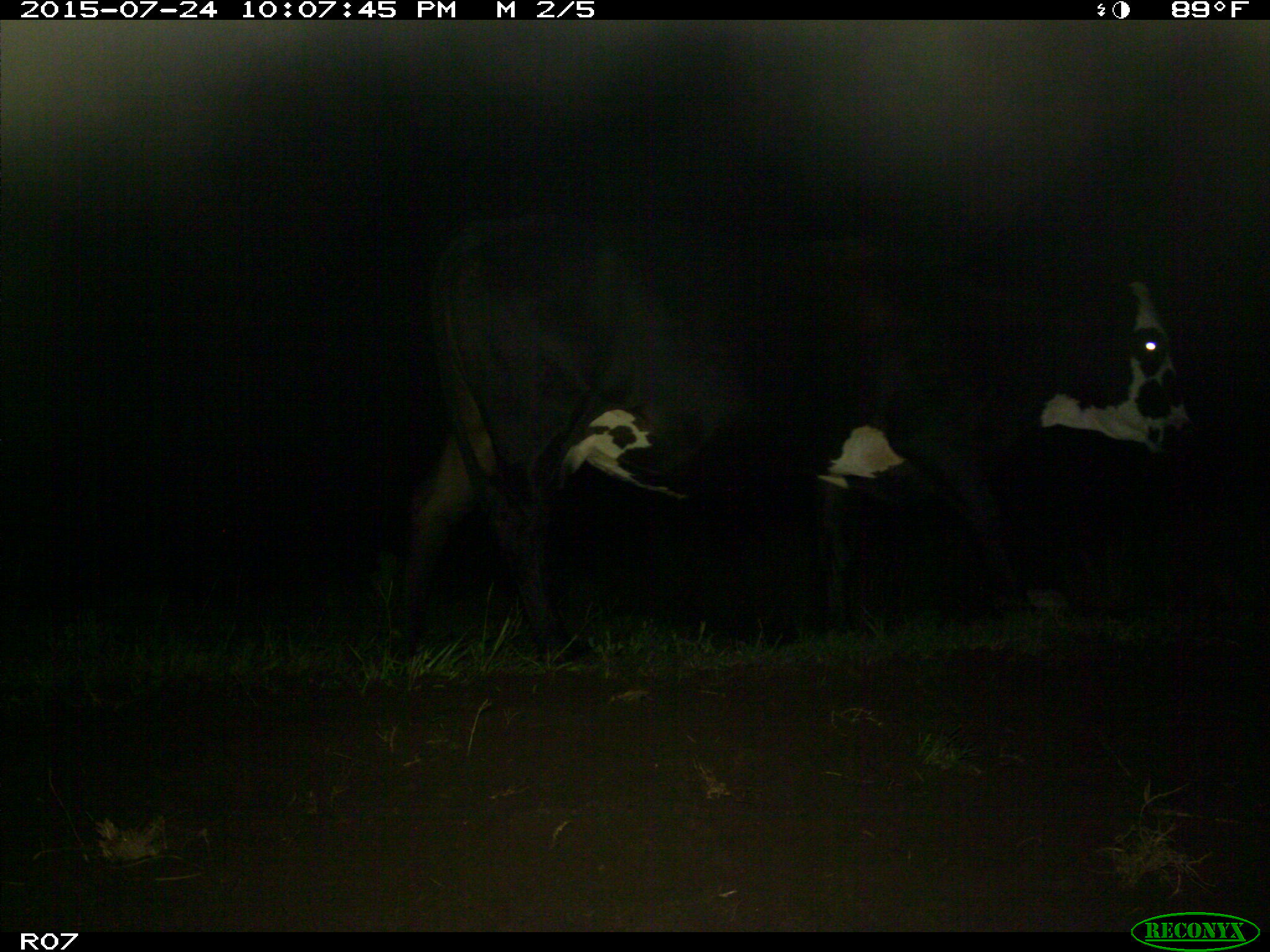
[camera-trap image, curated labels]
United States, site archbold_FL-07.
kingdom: Animalia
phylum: Chordata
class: Mammalia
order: Artiodactyla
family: Bovidae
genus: Bos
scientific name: Bos taurus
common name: domestic cow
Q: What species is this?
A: Bos taurus (domestic cow).